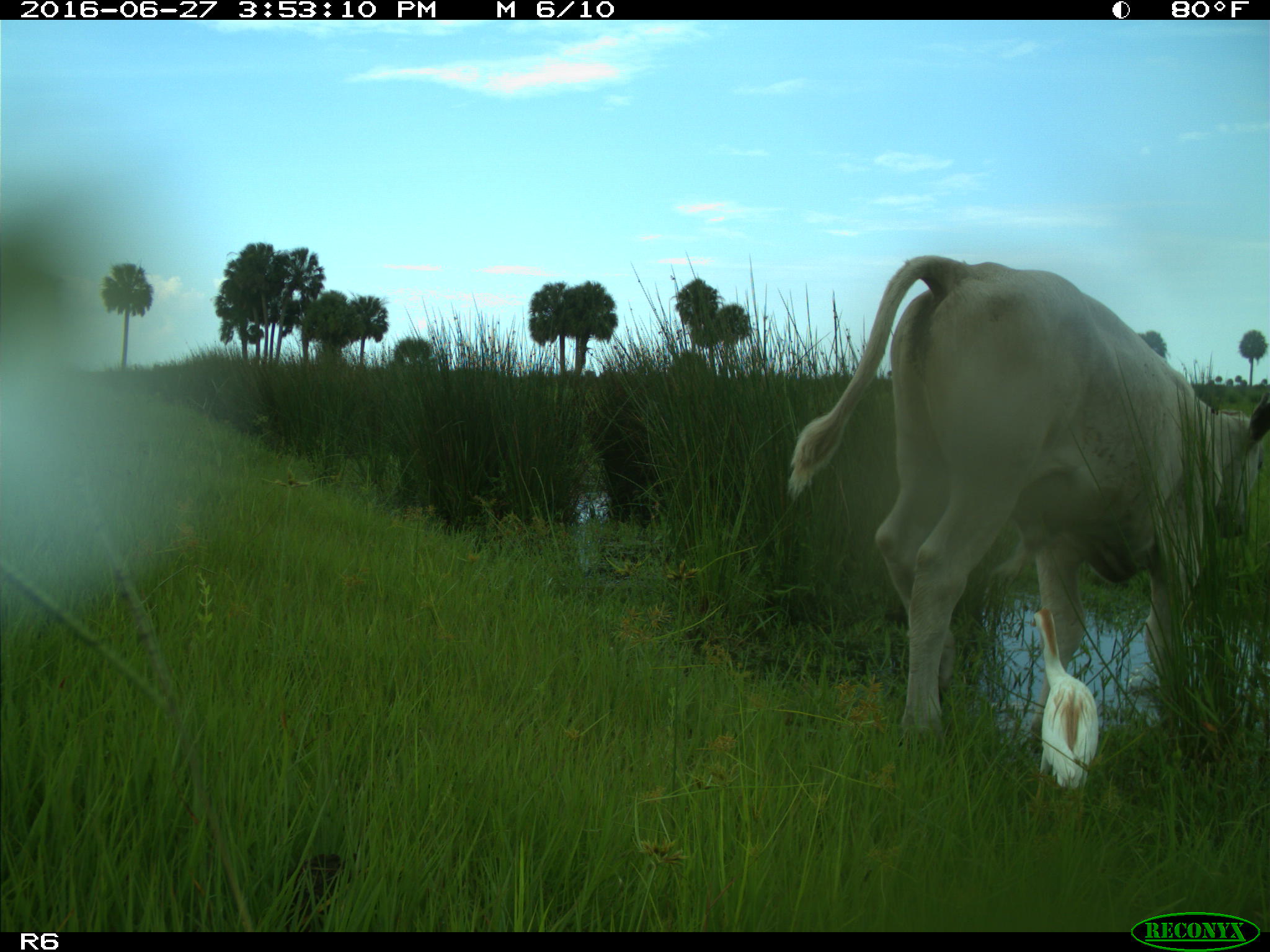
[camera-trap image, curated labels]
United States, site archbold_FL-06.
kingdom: Animalia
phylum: Chordata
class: Mammalia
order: Artiodactyla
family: Bovidae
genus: Bos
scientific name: Bos taurus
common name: domestic cow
Bos taurus (domestic cow).